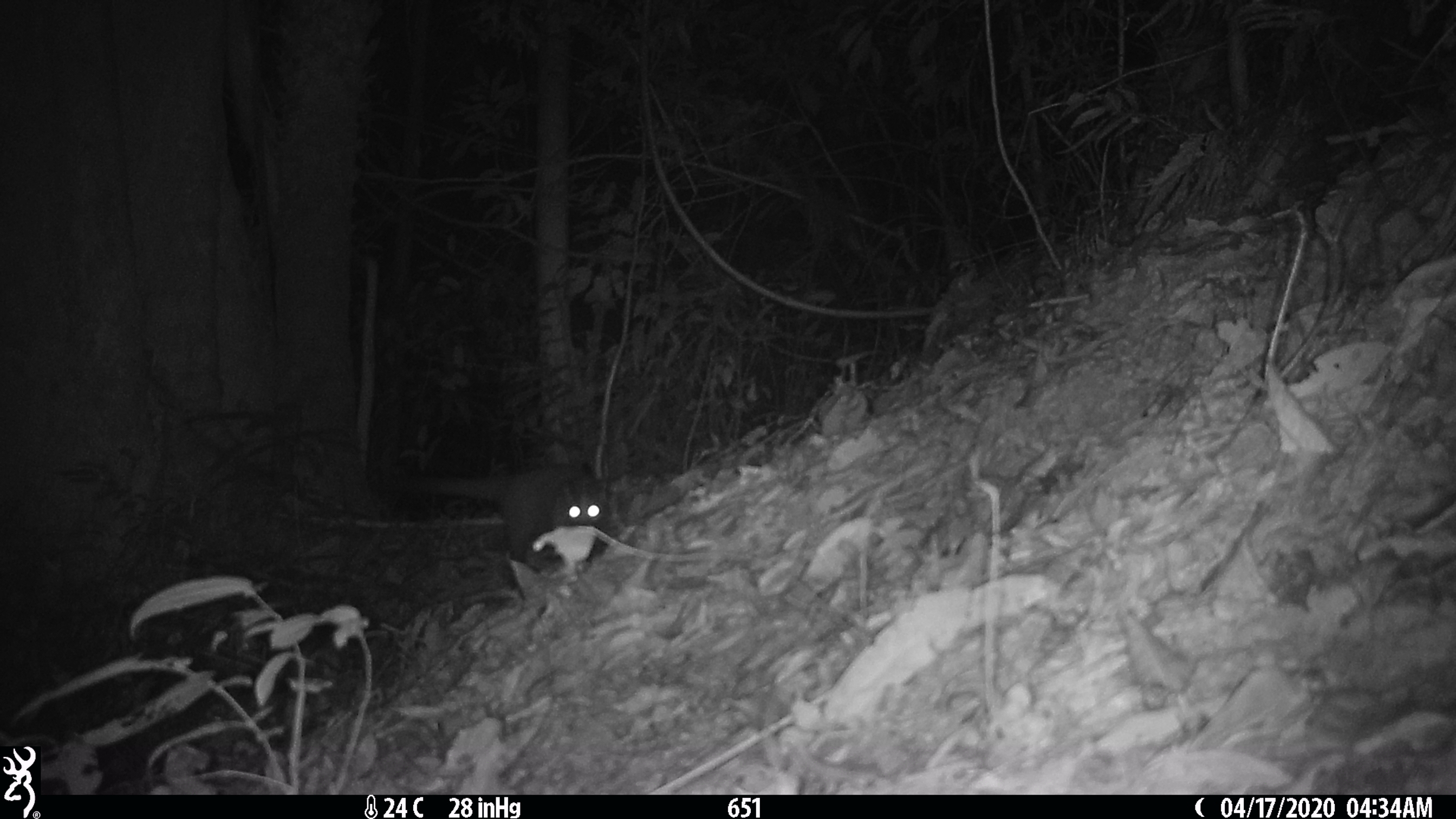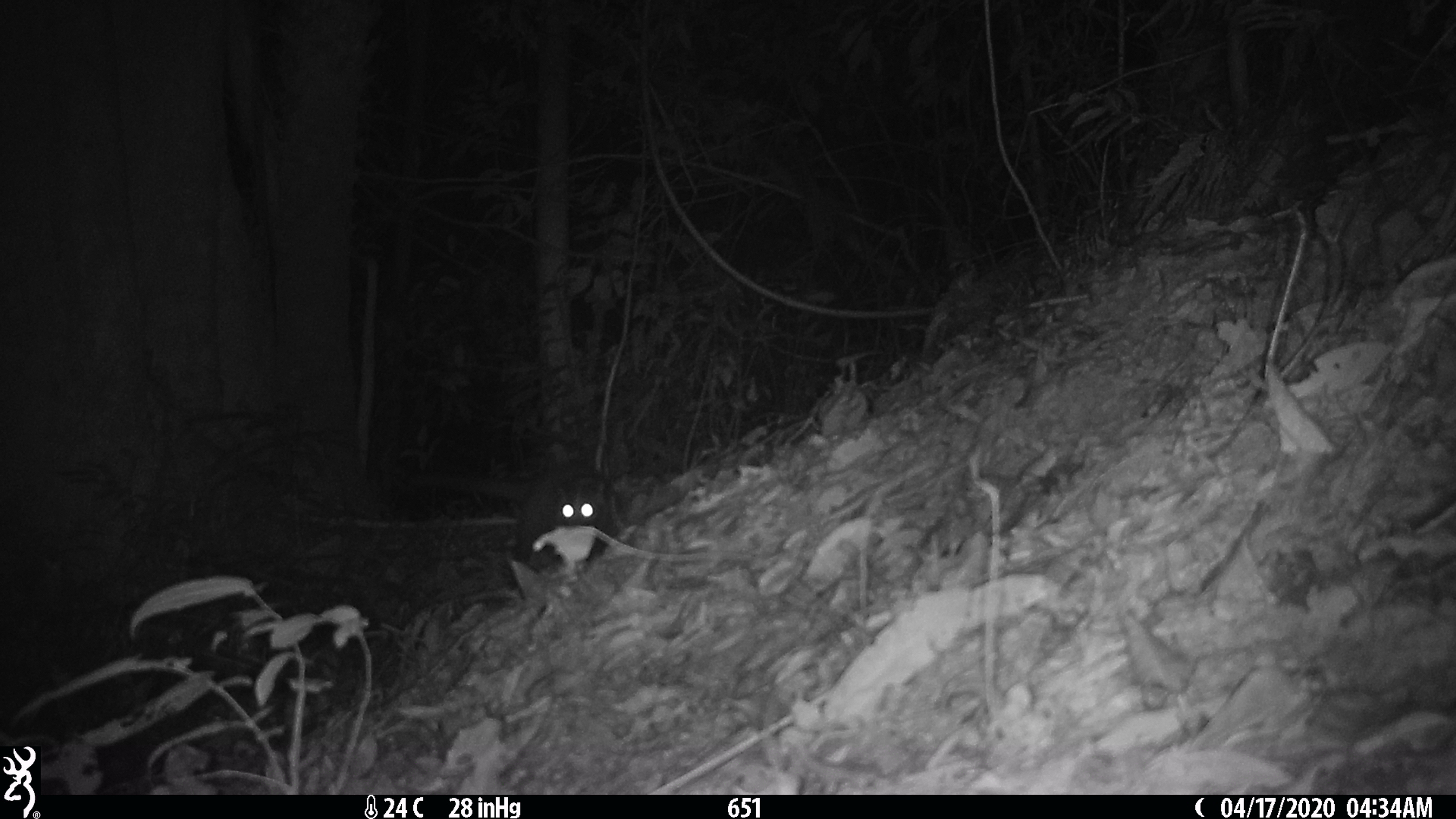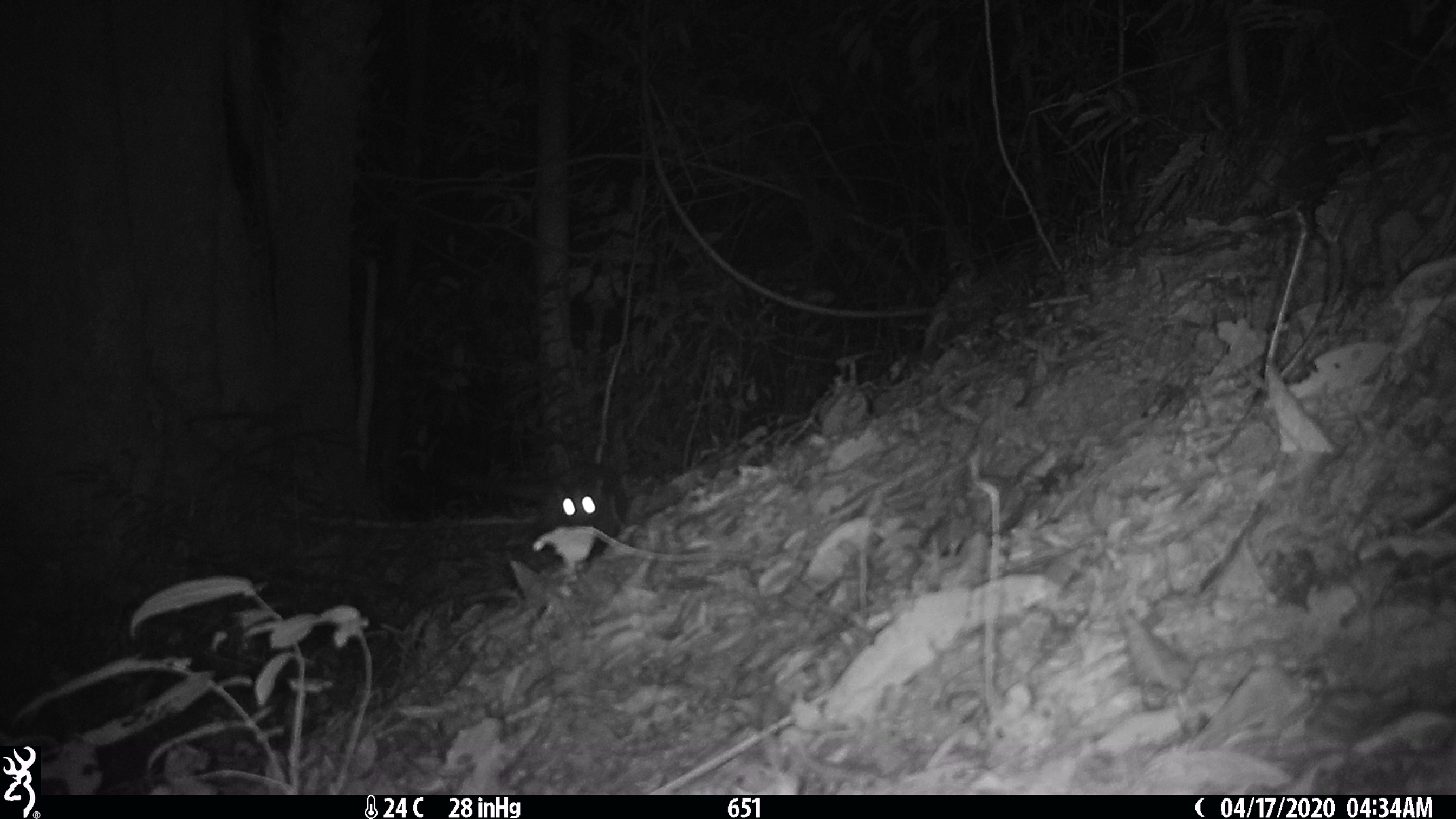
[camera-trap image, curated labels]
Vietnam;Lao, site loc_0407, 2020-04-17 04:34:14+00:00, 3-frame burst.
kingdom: Animalia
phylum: Chordata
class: Mammalia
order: Carnivora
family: Viverridae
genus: Paguma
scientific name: Paguma larvata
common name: masked palm civet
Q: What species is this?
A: Masked palm civet (Paguma larvata).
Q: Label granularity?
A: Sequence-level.